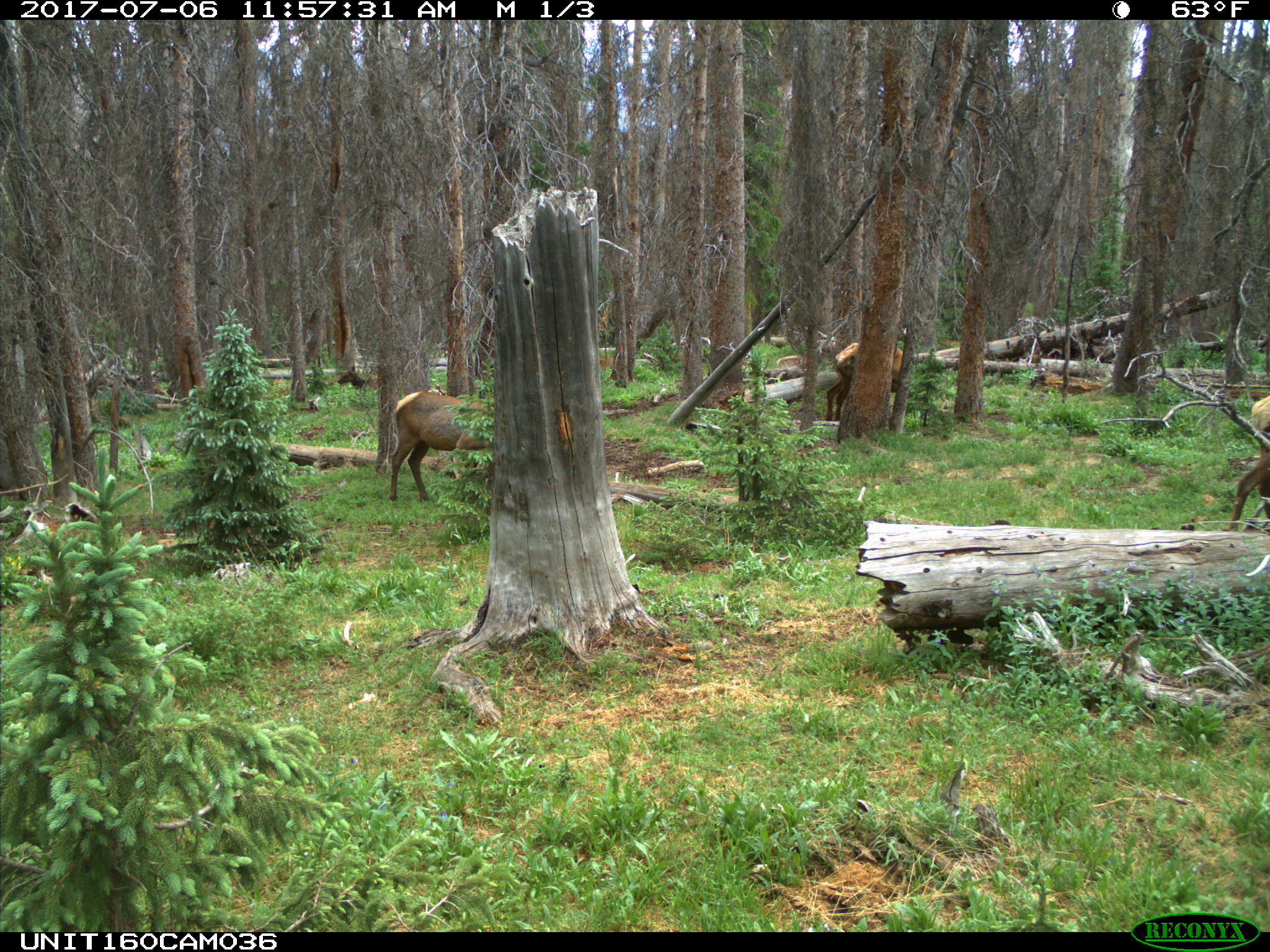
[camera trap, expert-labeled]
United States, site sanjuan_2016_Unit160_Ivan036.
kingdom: Animalia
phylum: Chordata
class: Mammalia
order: Artiodactyla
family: Cervidae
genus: Cervus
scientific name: Cervus elaphus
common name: red deer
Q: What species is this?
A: Cervus elaphus (red deer).